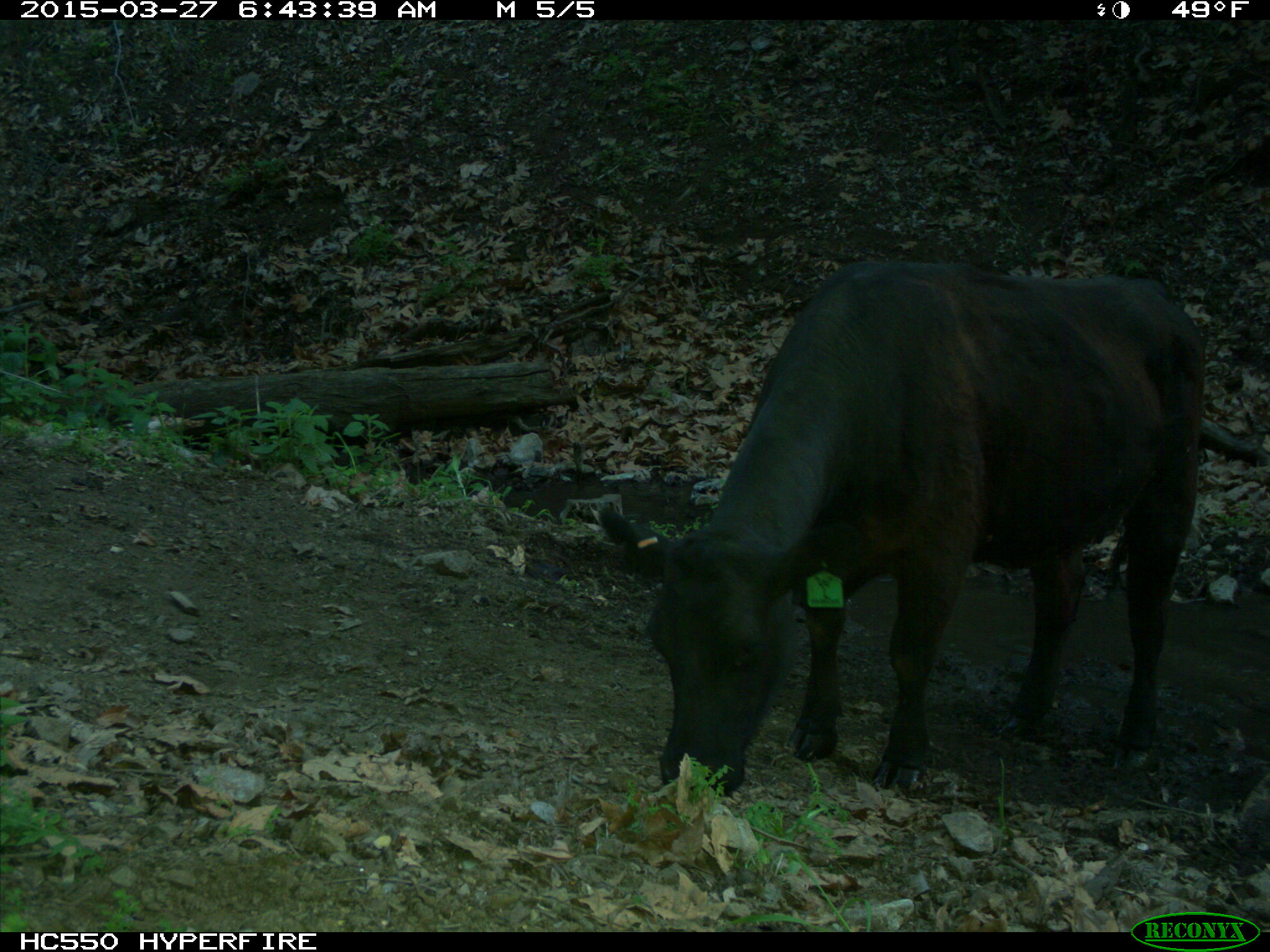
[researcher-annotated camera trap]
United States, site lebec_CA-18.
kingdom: Animalia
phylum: Chordata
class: Mammalia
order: Artiodactyla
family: Bovidae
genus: Bos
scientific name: Bos taurus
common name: domestic cow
Bos taurus (domestic cow).